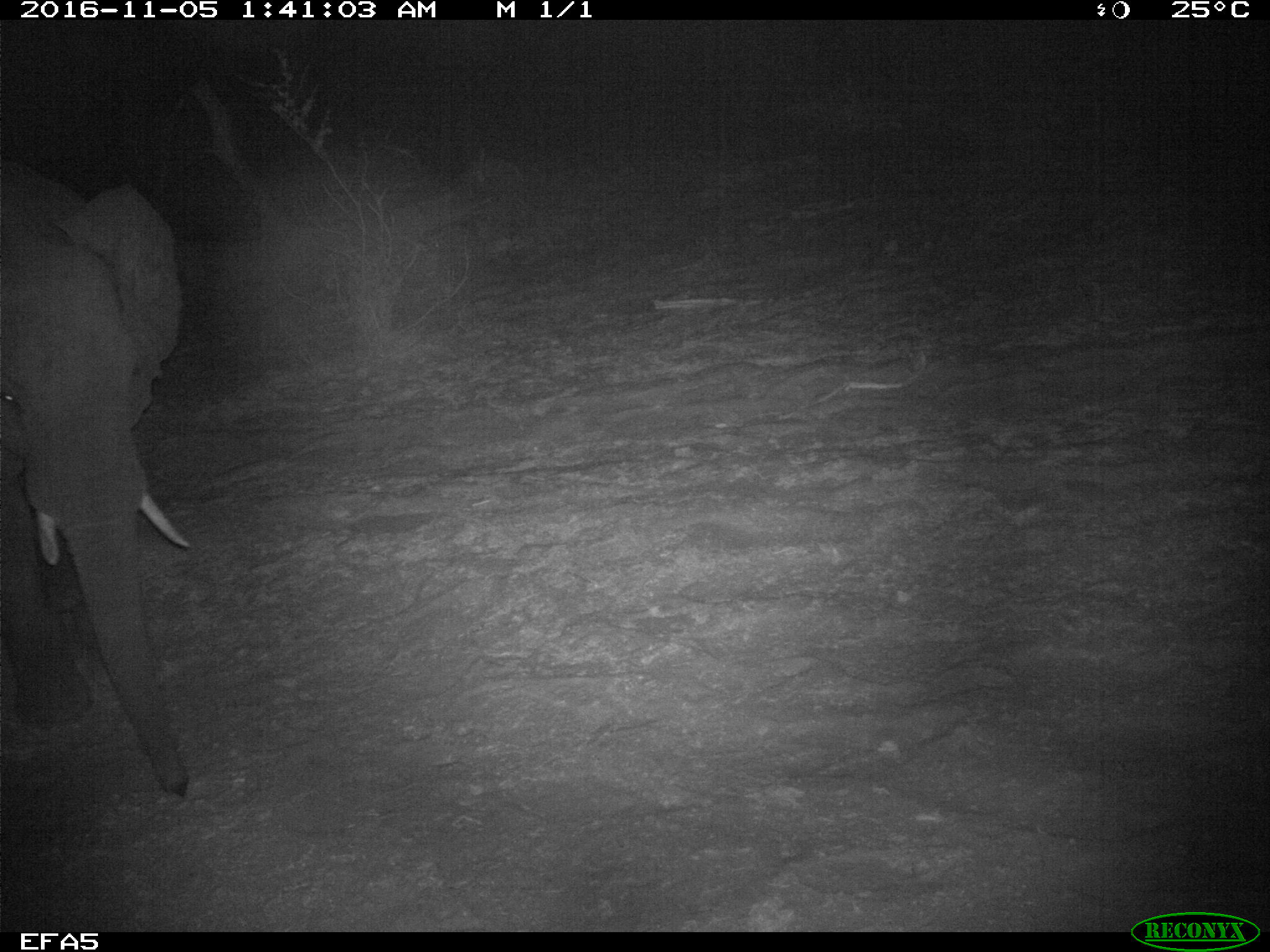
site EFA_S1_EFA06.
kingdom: Animalia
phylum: Chordata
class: Mammalia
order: Proboscidea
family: Elephantidae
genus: Loxodonta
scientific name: Loxodonta africana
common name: african bush elephant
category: elephant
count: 1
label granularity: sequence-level